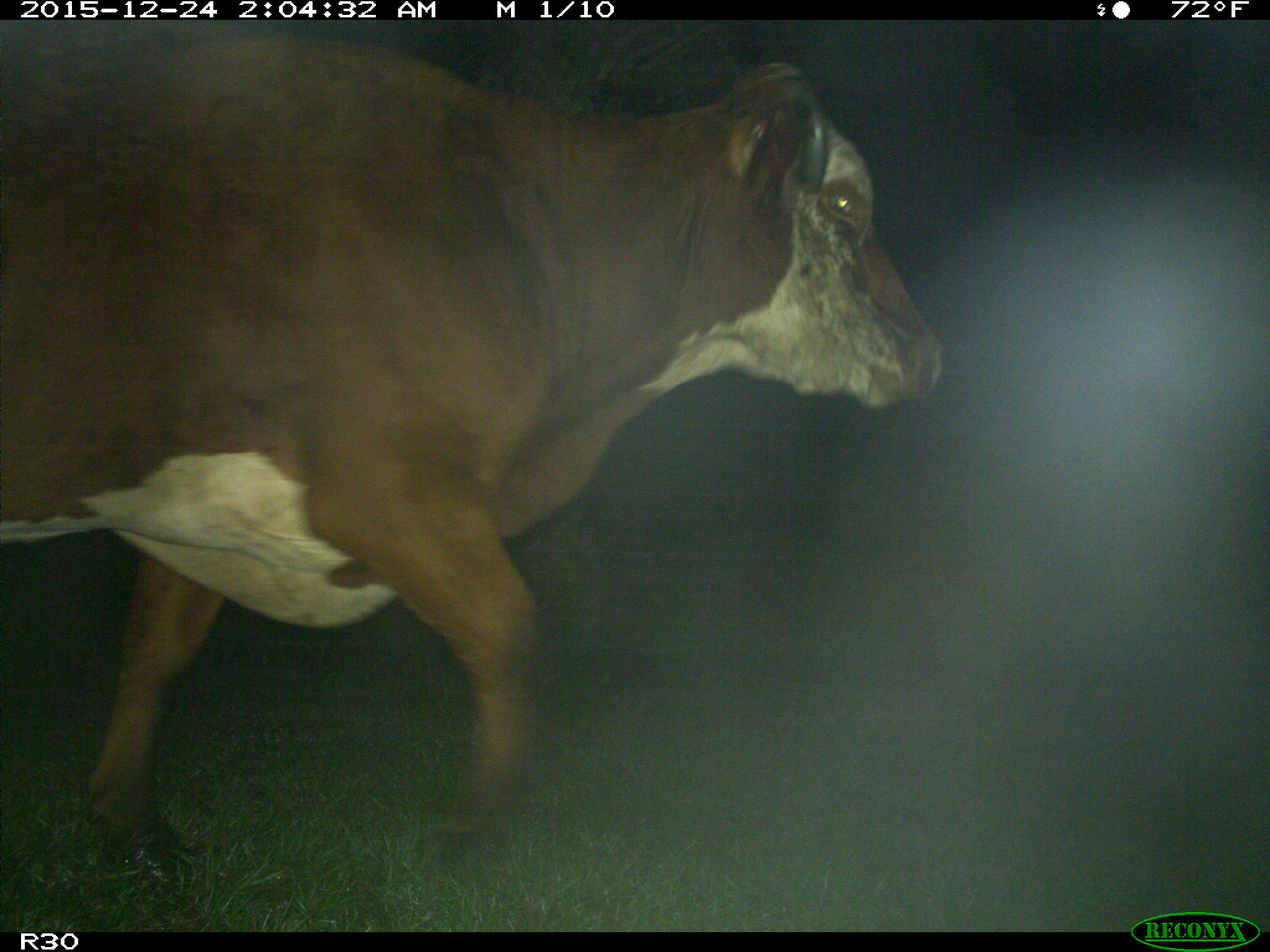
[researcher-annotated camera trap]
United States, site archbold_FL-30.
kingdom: Animalia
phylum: Chordata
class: Mammalia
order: Artiodactyla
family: Bovidae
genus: Bos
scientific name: Bos taurus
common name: domestic cow